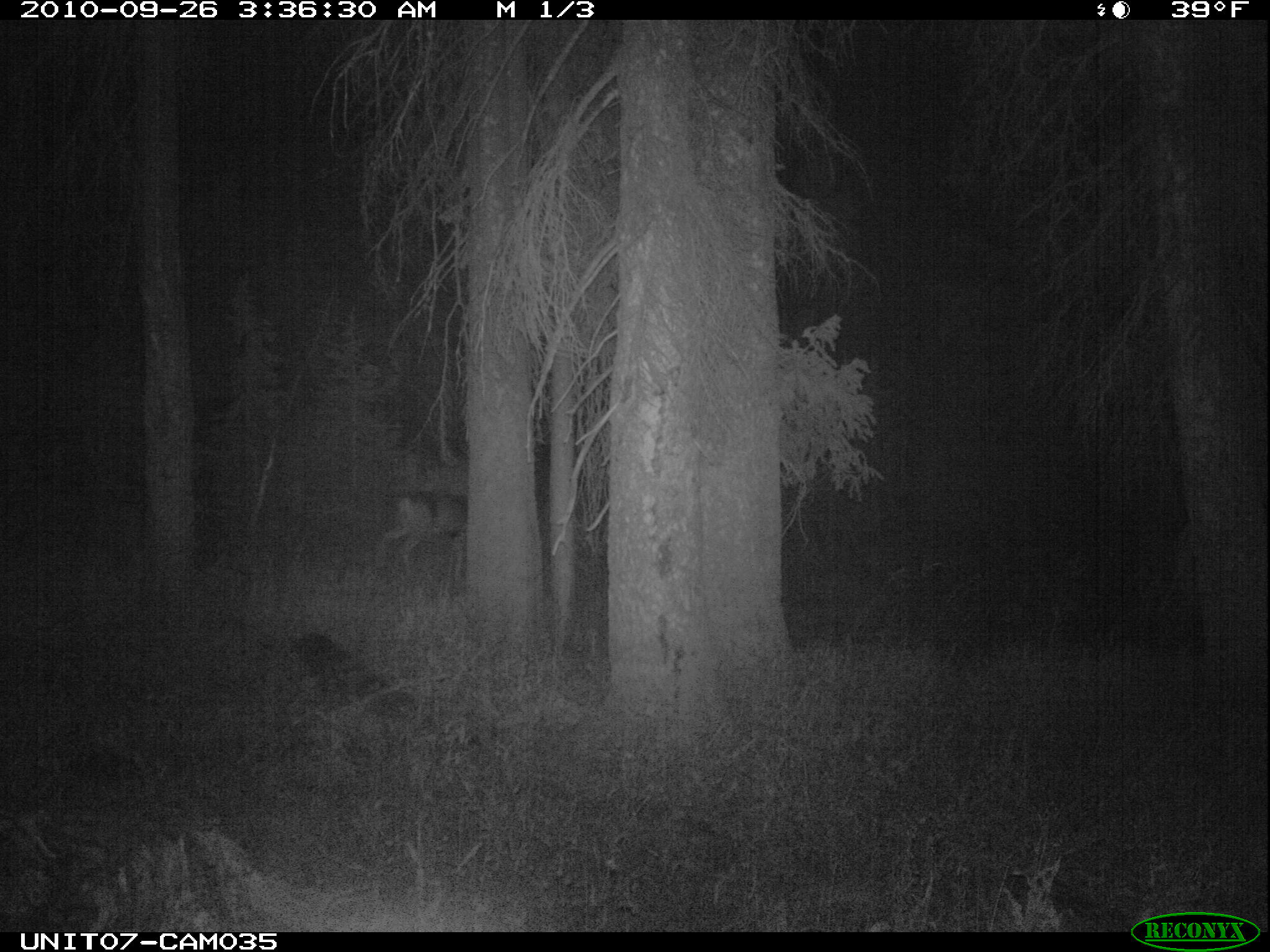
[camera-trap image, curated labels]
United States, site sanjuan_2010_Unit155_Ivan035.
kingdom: Animalia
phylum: Chordata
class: Mammalia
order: Artiodactyla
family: Cervidae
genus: Odocoileus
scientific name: Odocoileus hemionus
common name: mule deer